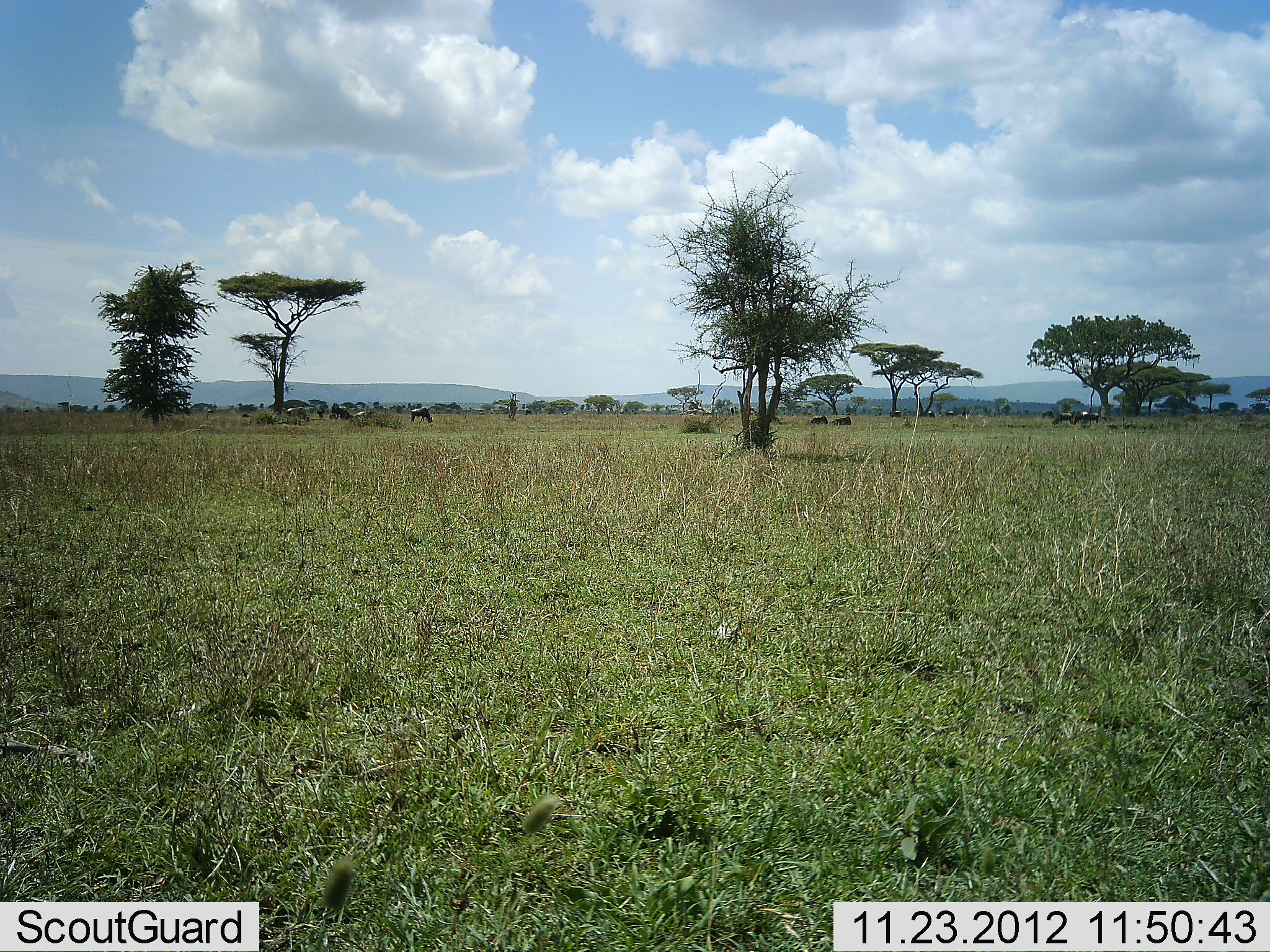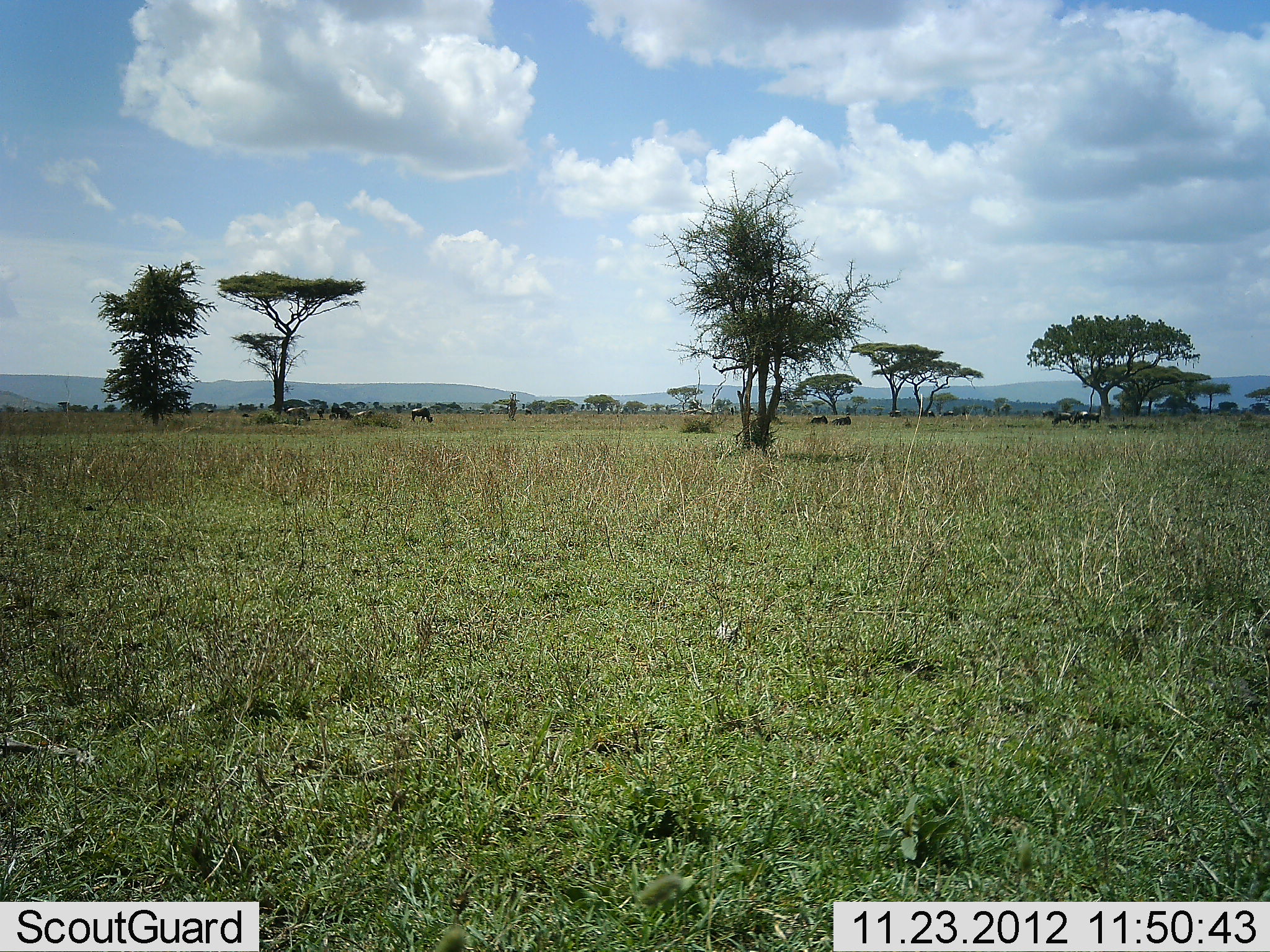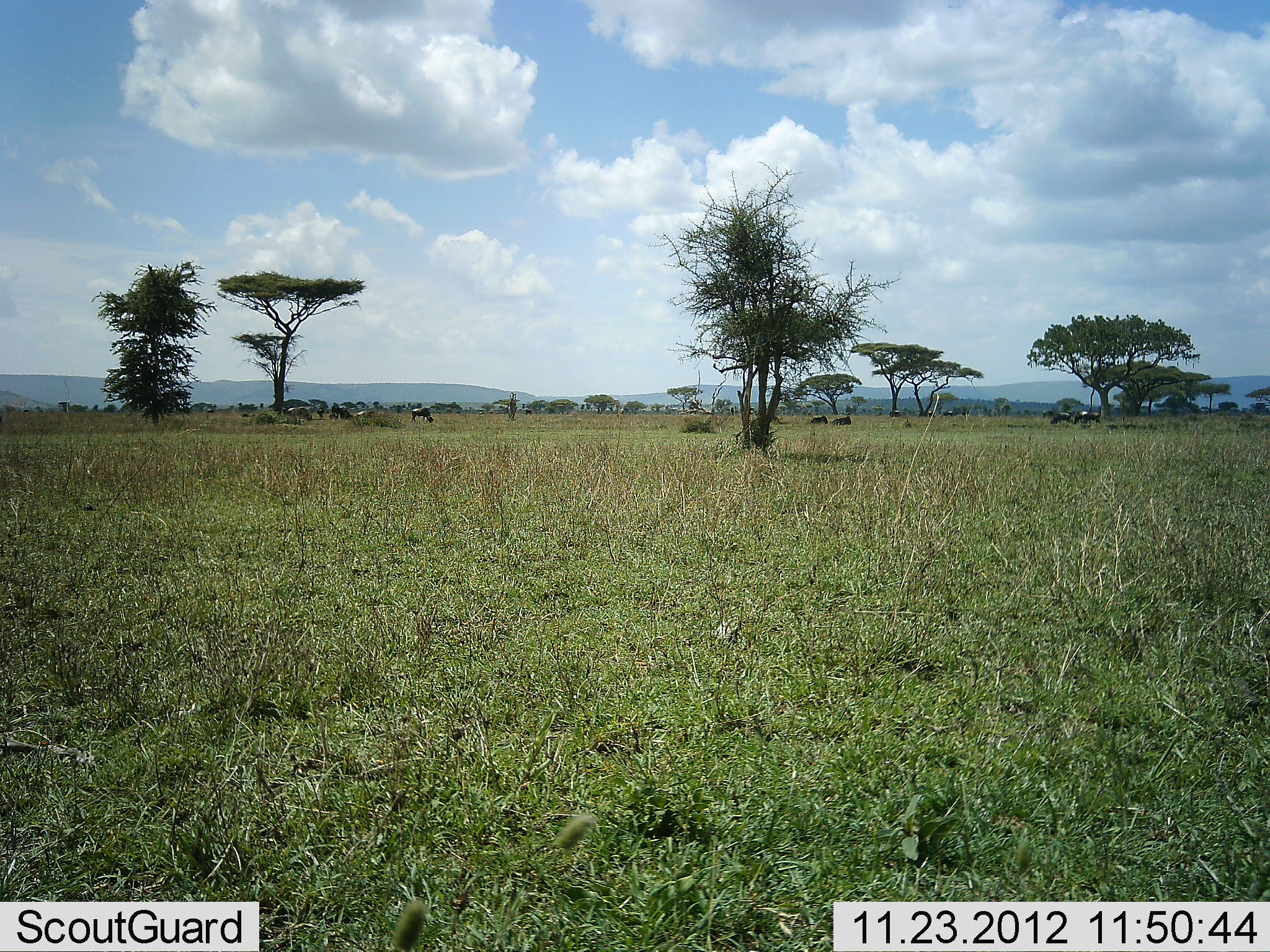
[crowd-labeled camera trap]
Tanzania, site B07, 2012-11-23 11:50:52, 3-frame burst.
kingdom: Animalia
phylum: Chordata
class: Mammalia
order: Artiodactyla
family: Bovidae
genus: Connochaetes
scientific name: Connochaetes taurinus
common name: blue wildebeest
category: wildebeest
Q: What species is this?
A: Wildebeest (blue wildebeest) (Connochaetes taurinus).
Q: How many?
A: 11-50.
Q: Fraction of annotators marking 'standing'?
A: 30%.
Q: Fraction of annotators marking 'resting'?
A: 40%.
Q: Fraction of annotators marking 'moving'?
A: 0%.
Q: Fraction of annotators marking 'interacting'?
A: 0%.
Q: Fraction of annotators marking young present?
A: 0%.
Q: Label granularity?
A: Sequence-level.